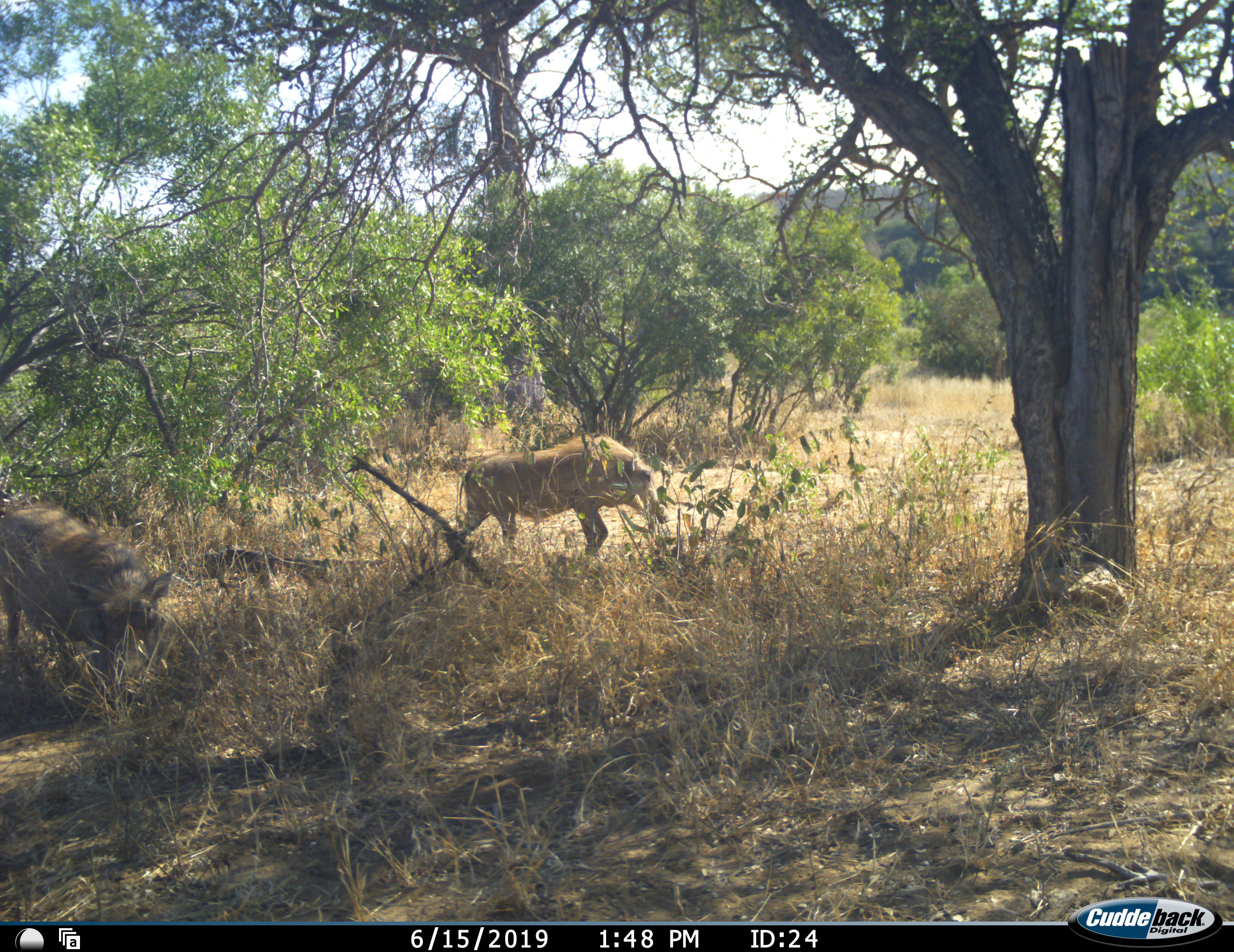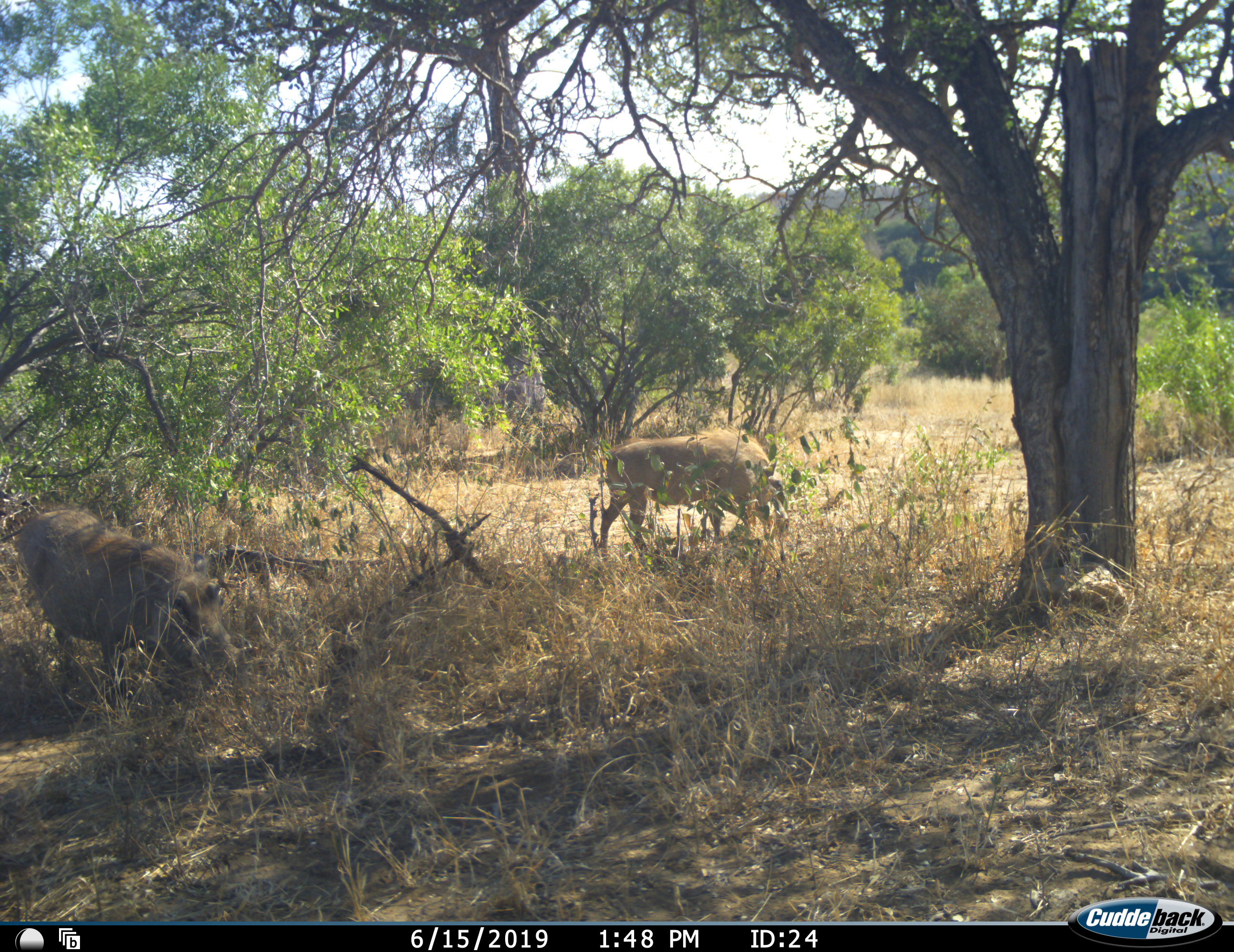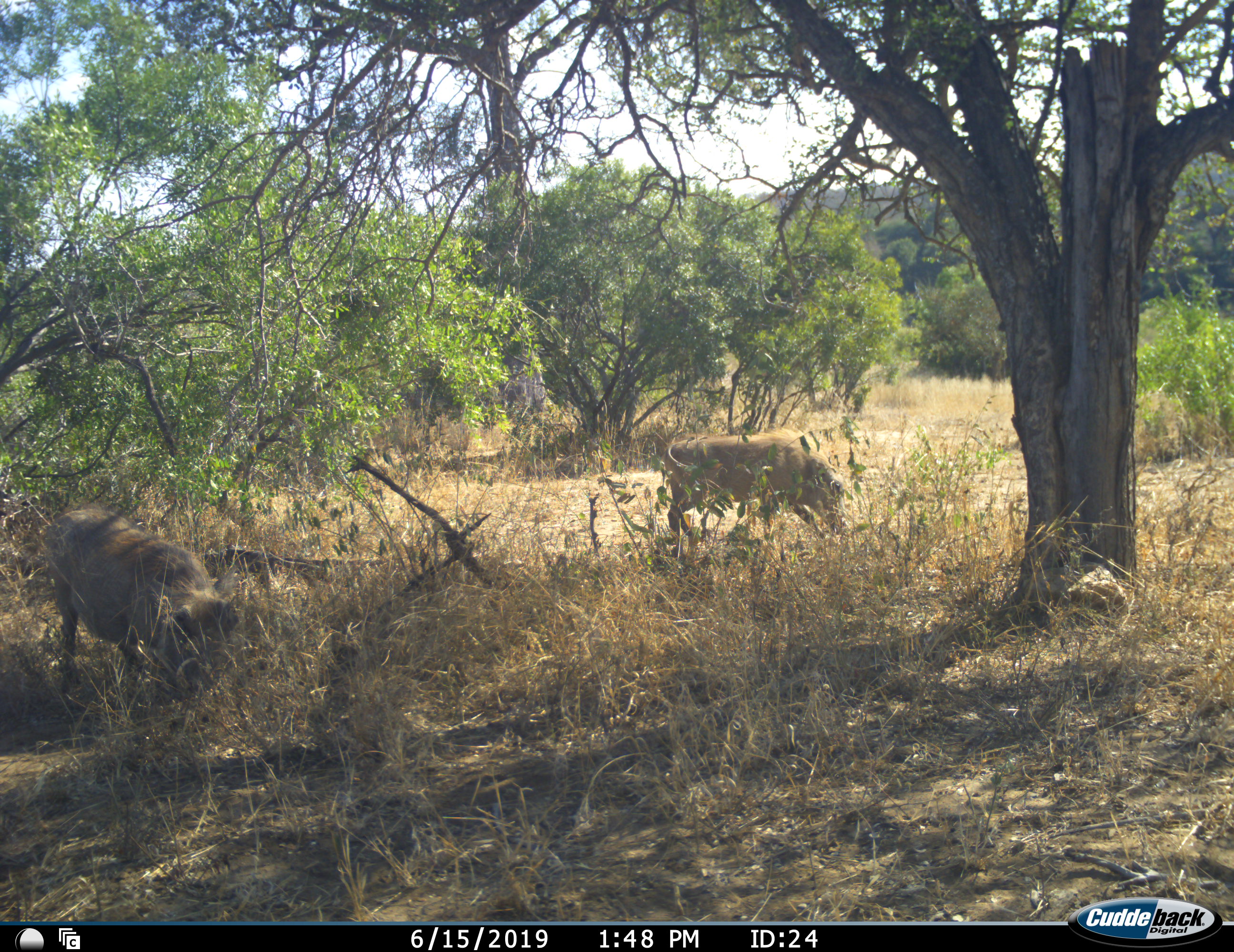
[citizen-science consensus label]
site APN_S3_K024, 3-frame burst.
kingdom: Animalia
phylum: Chordata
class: Mammalia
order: Artiodactyla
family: Suidae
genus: Phacochoerus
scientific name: Phacochoerus africanus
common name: warthog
Warthog (Phacochoerus africanus), count 2. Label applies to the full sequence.